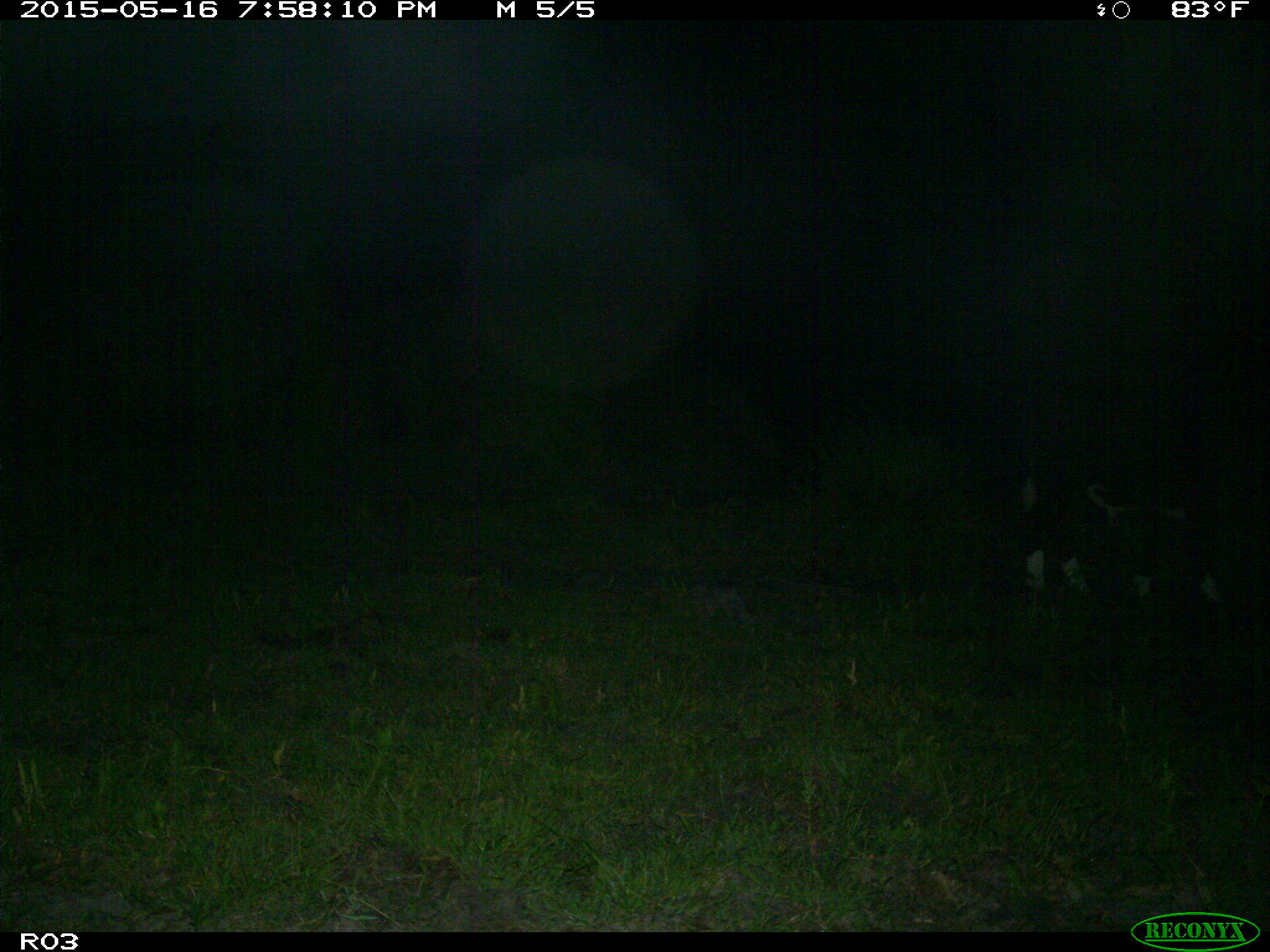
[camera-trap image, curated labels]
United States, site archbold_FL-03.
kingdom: Animalia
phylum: Chordata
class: Mammalia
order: Artiodactyla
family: Bovidae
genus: Bos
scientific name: Bos taurus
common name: domestic cow